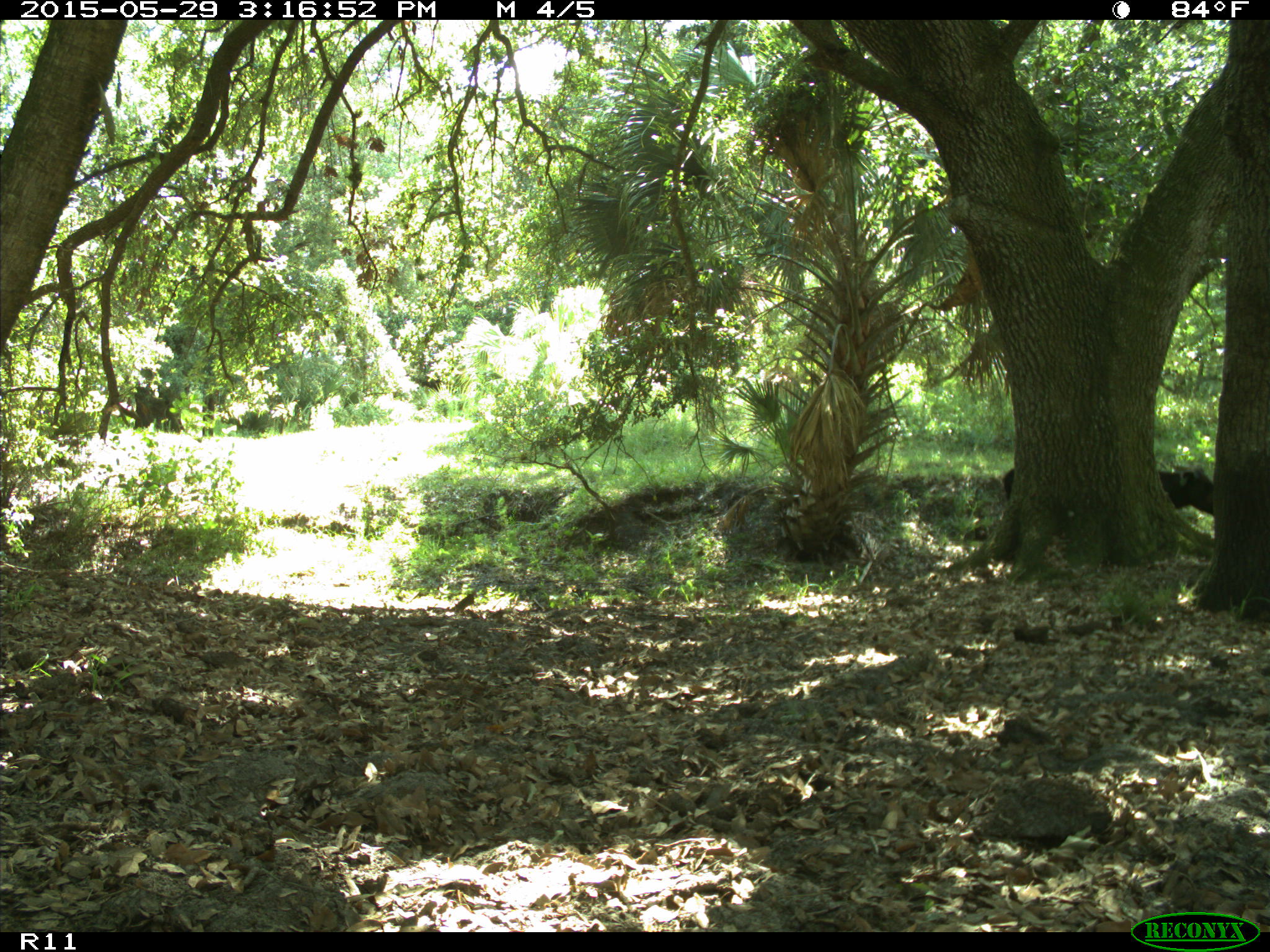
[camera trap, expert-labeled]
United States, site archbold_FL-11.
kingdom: Animalia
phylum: Chordata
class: Mammalia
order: Artiodactyla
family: Bovidae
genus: Bos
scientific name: Bos taurus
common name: domestic cow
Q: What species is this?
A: Bos taurus (domestic cow).